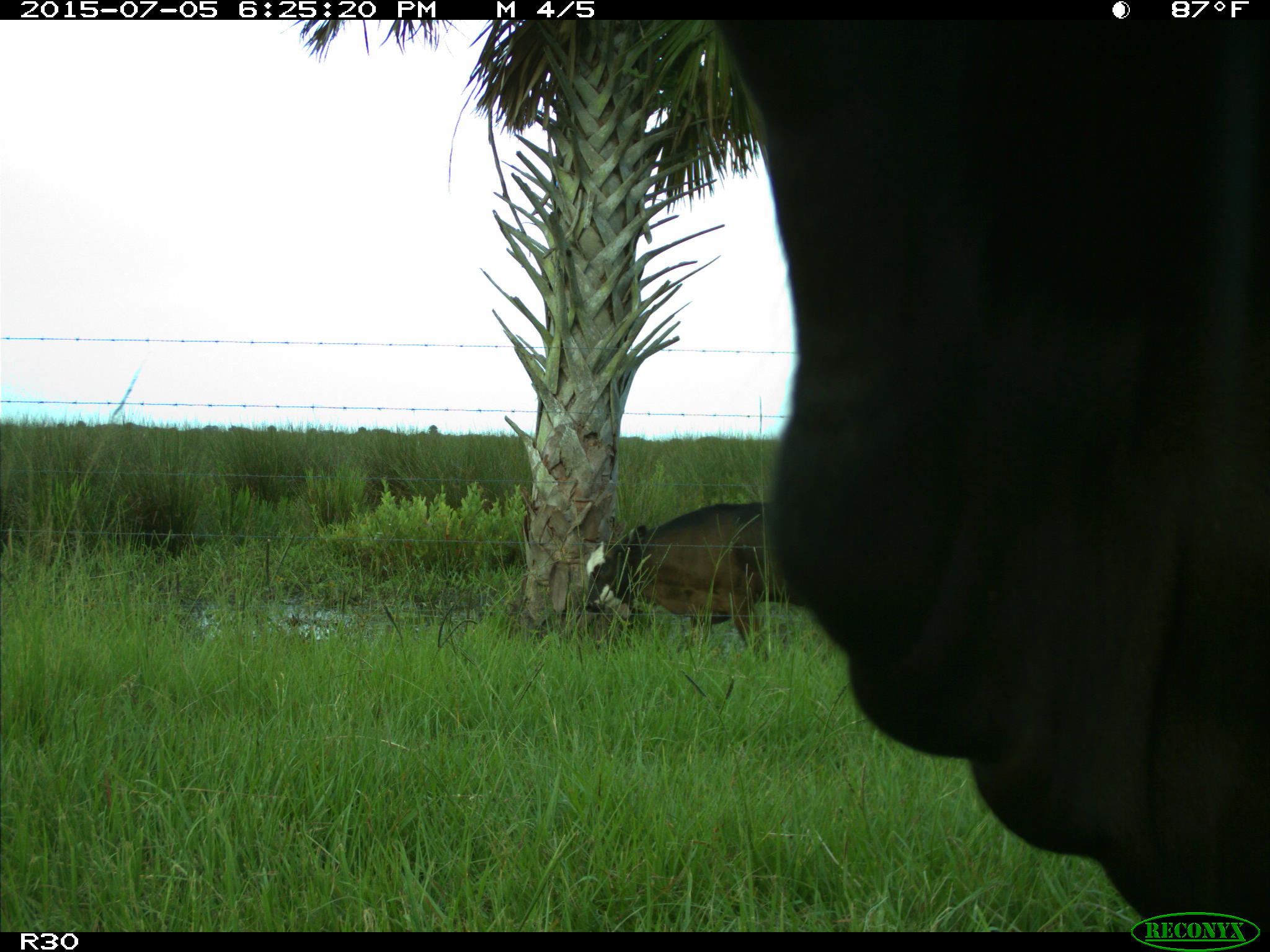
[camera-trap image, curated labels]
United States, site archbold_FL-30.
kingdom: Animalia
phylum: Chordata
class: Mammalia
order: Artiodactyla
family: Bovidae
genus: Bos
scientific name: Bos taurus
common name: domestic cow